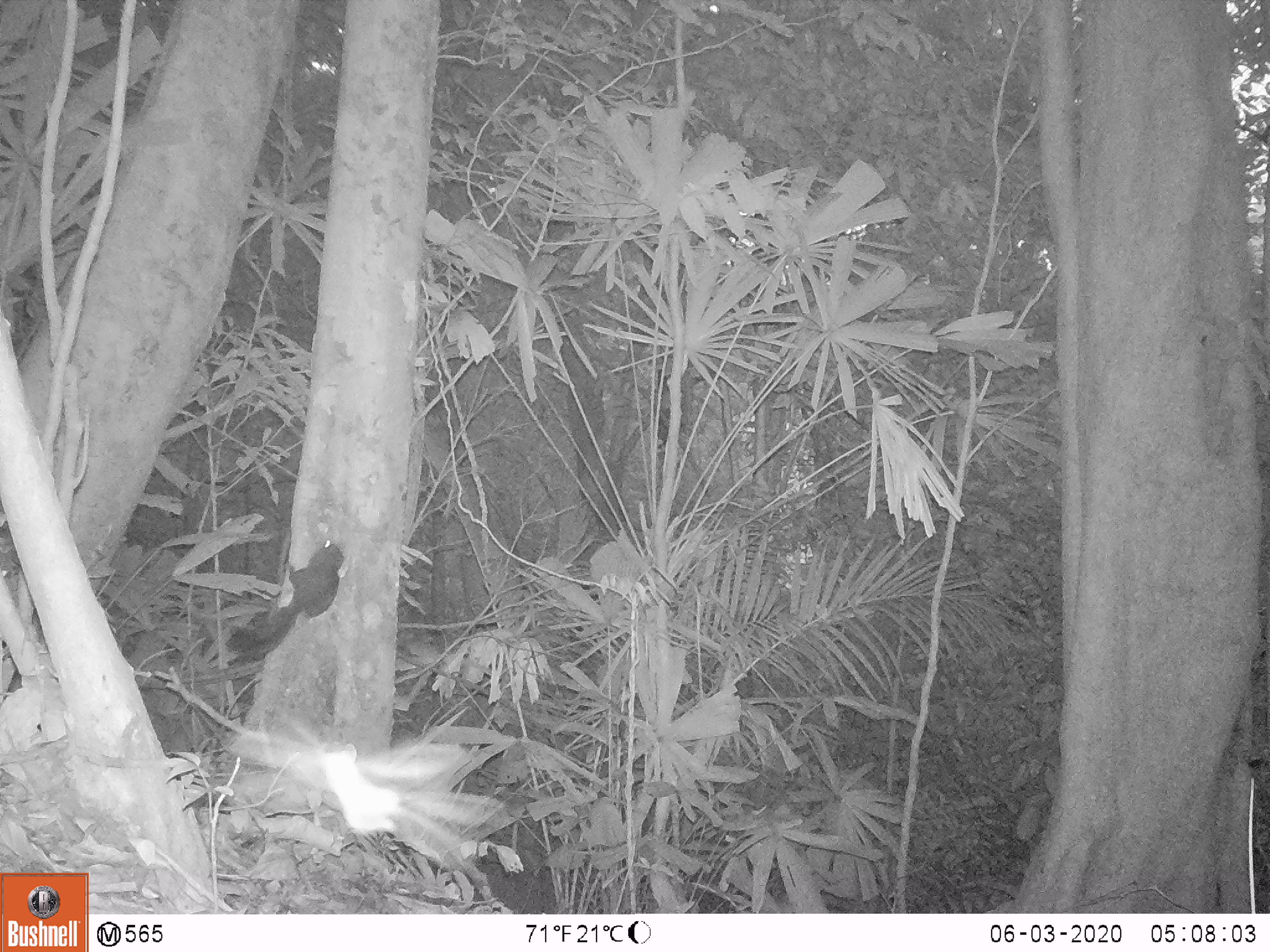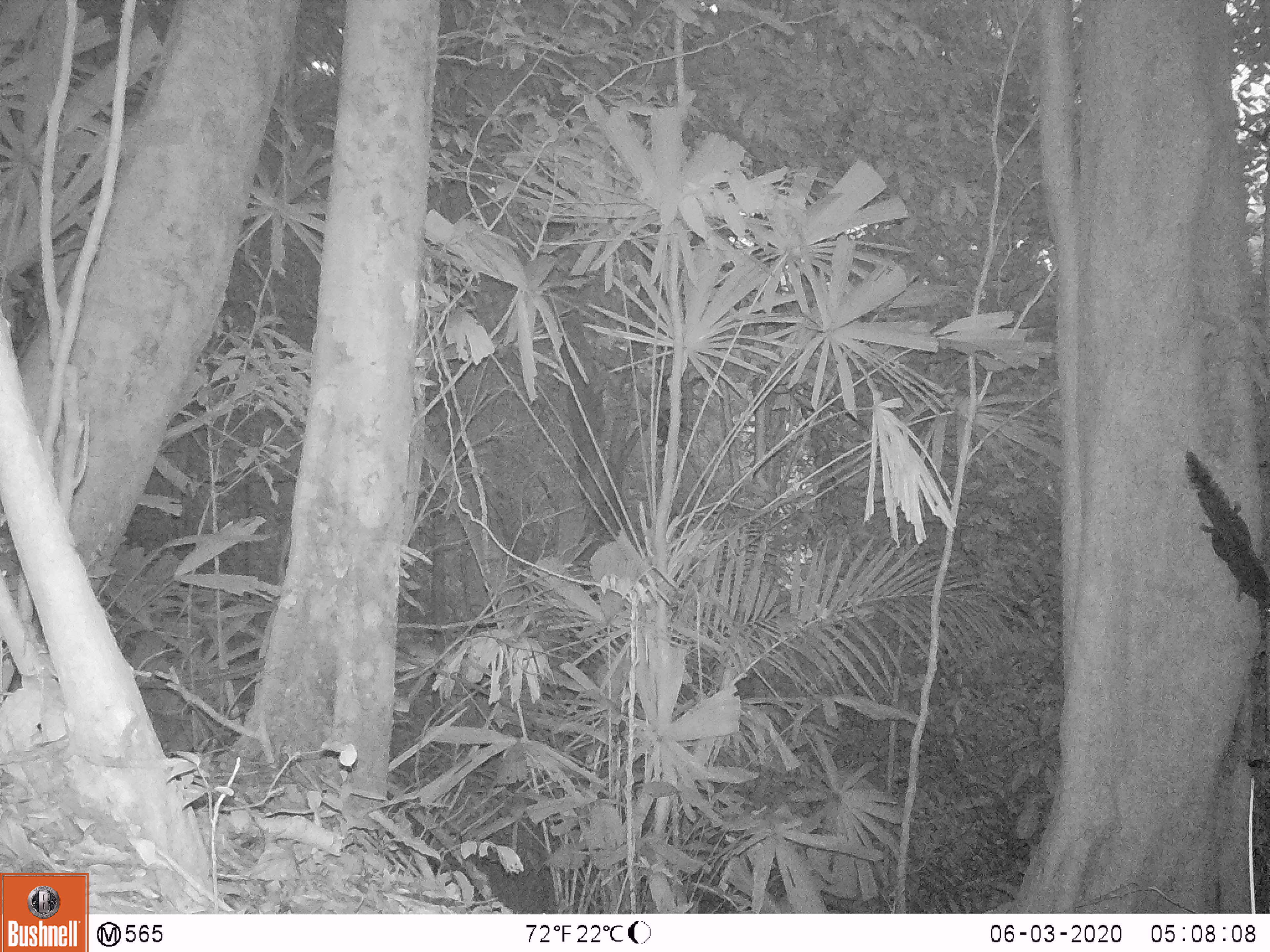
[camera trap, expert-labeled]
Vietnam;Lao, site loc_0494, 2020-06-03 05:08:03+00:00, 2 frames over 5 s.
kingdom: Animalia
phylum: Chordata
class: Mammalia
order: Rodentia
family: Sciuridae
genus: Callosciurus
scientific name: Callosciurus erythraeus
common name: pallas's squirrel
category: pallass squirrel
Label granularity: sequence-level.